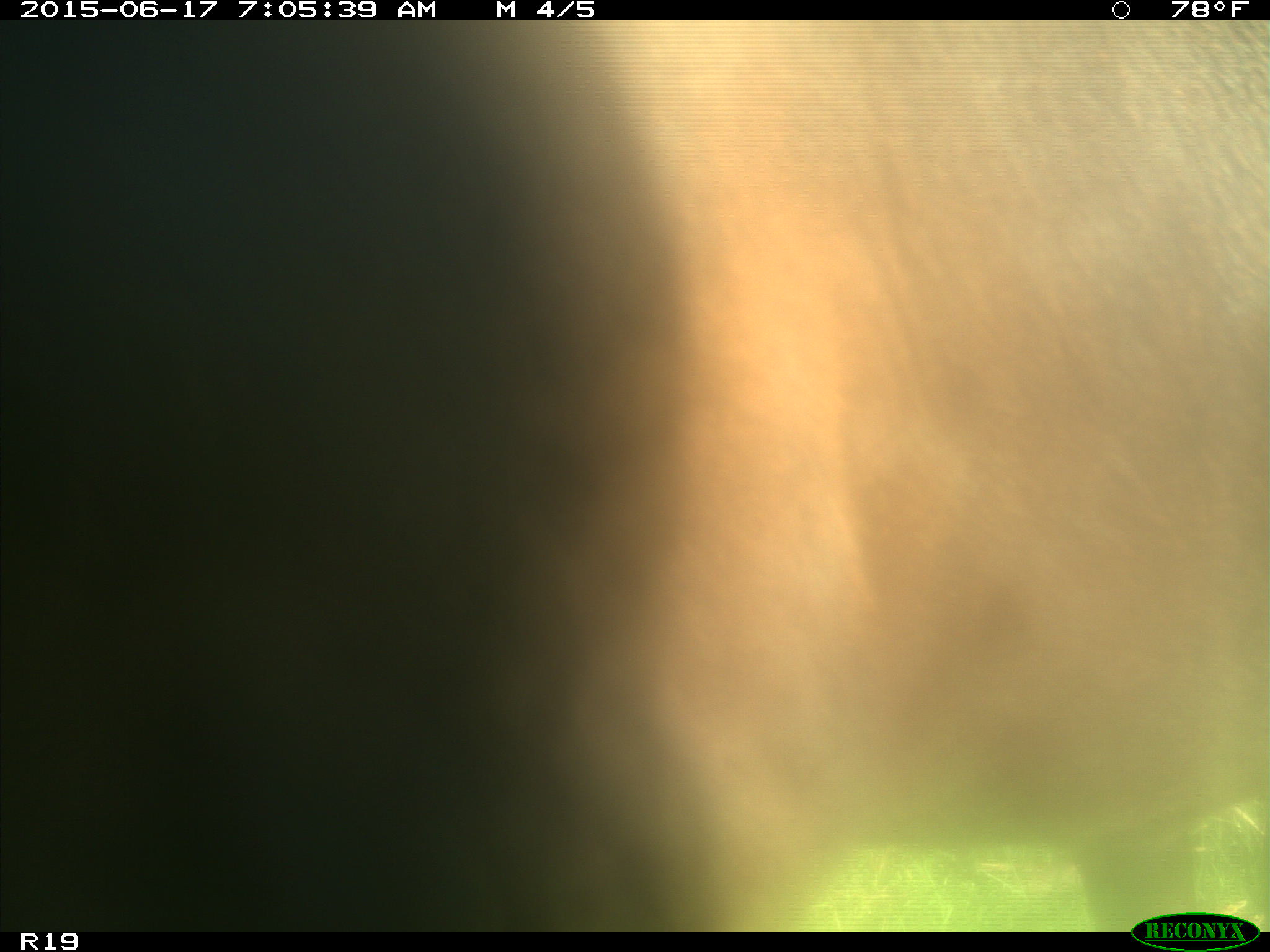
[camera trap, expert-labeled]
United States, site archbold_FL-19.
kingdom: Animalia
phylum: Chordata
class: Mammalia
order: Artiodactyla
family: Bovidae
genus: Bos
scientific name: Bos taurus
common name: domestic cow